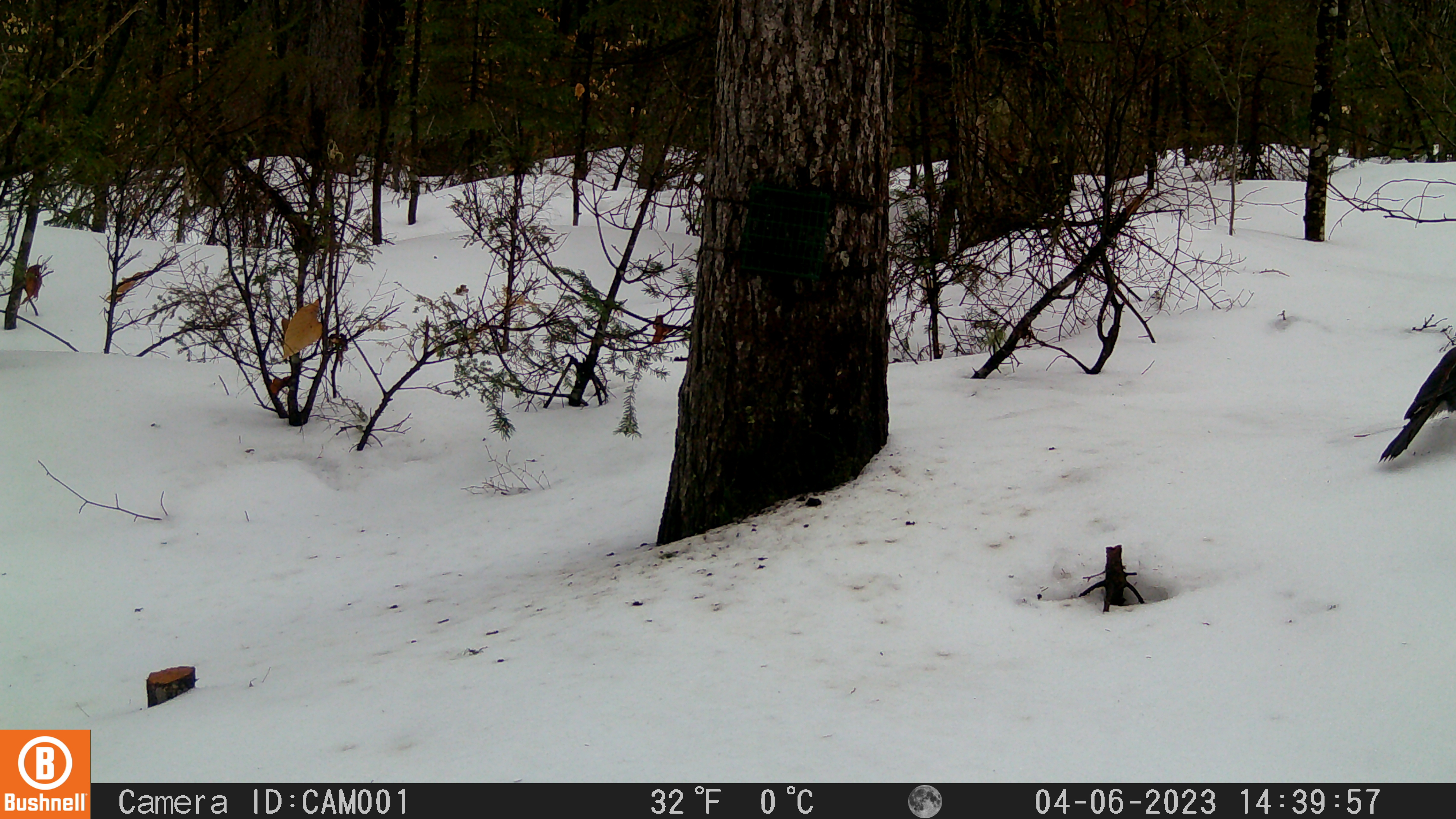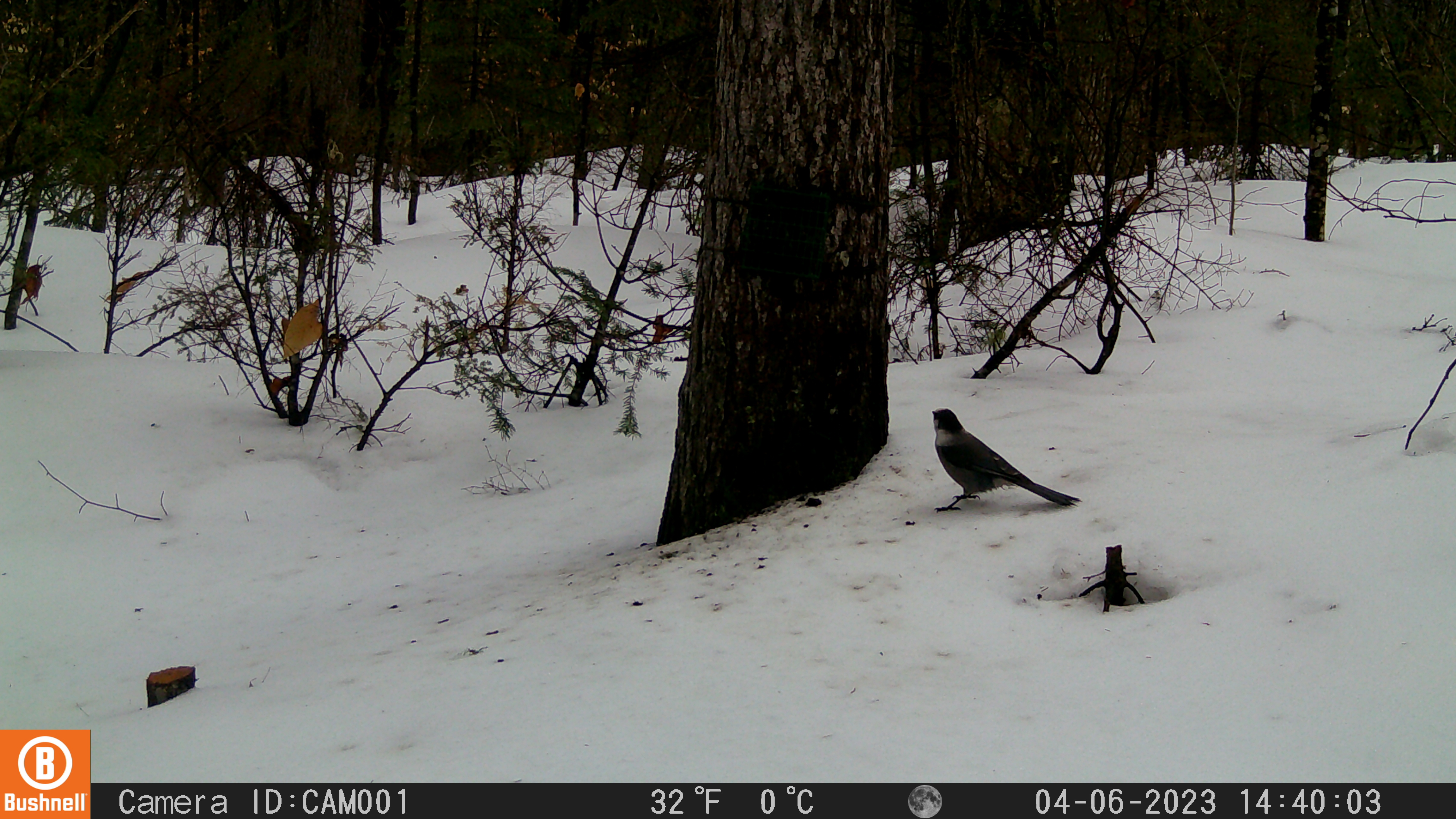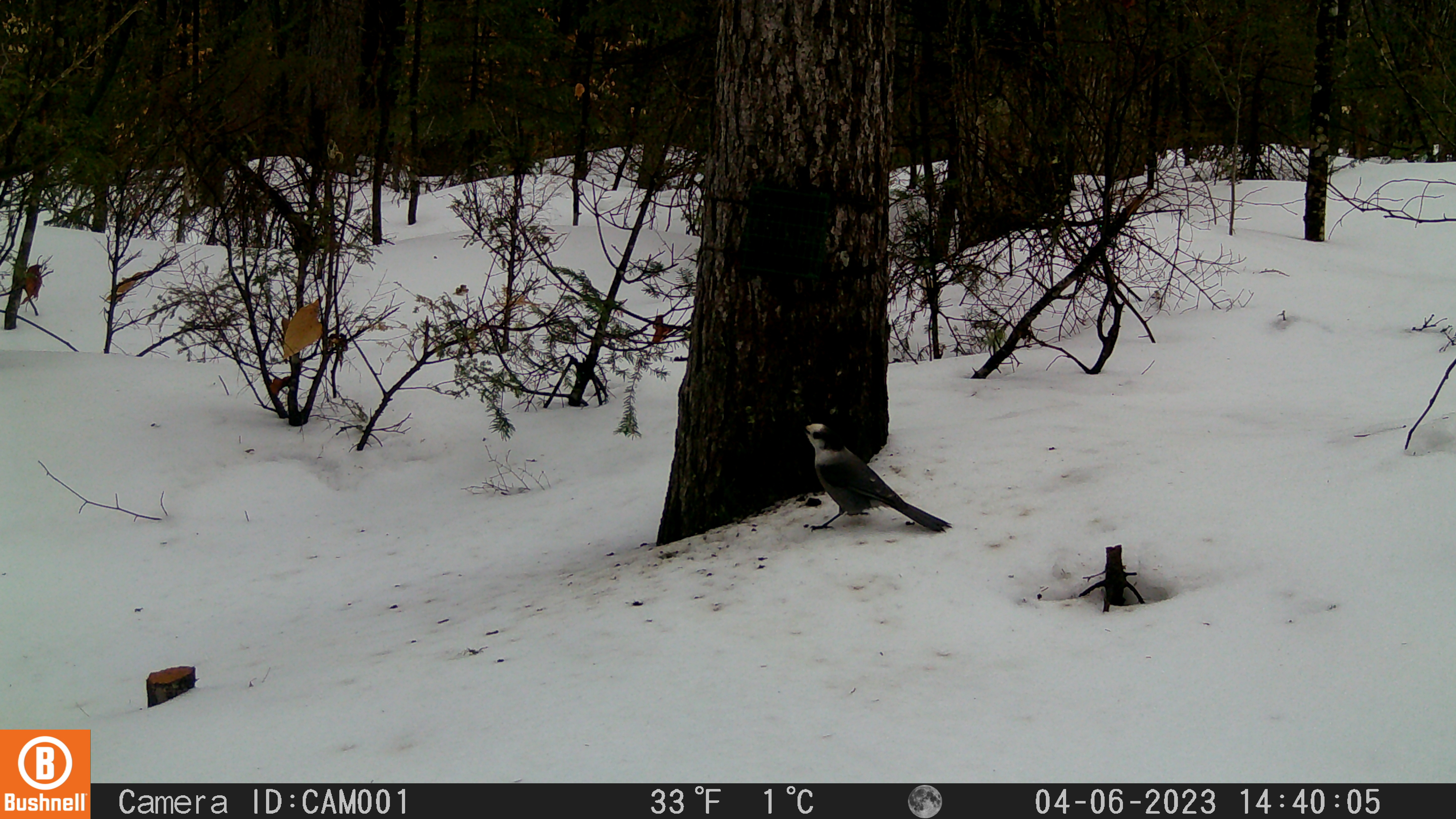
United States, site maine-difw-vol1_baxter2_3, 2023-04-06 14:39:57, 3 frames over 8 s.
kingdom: Animalia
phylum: Chordata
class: Aves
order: Passeriformes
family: Corvidae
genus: Perisoreus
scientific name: Perisoreus canadensis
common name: canada jay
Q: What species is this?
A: Canada jay (Perisoreus canadensis).